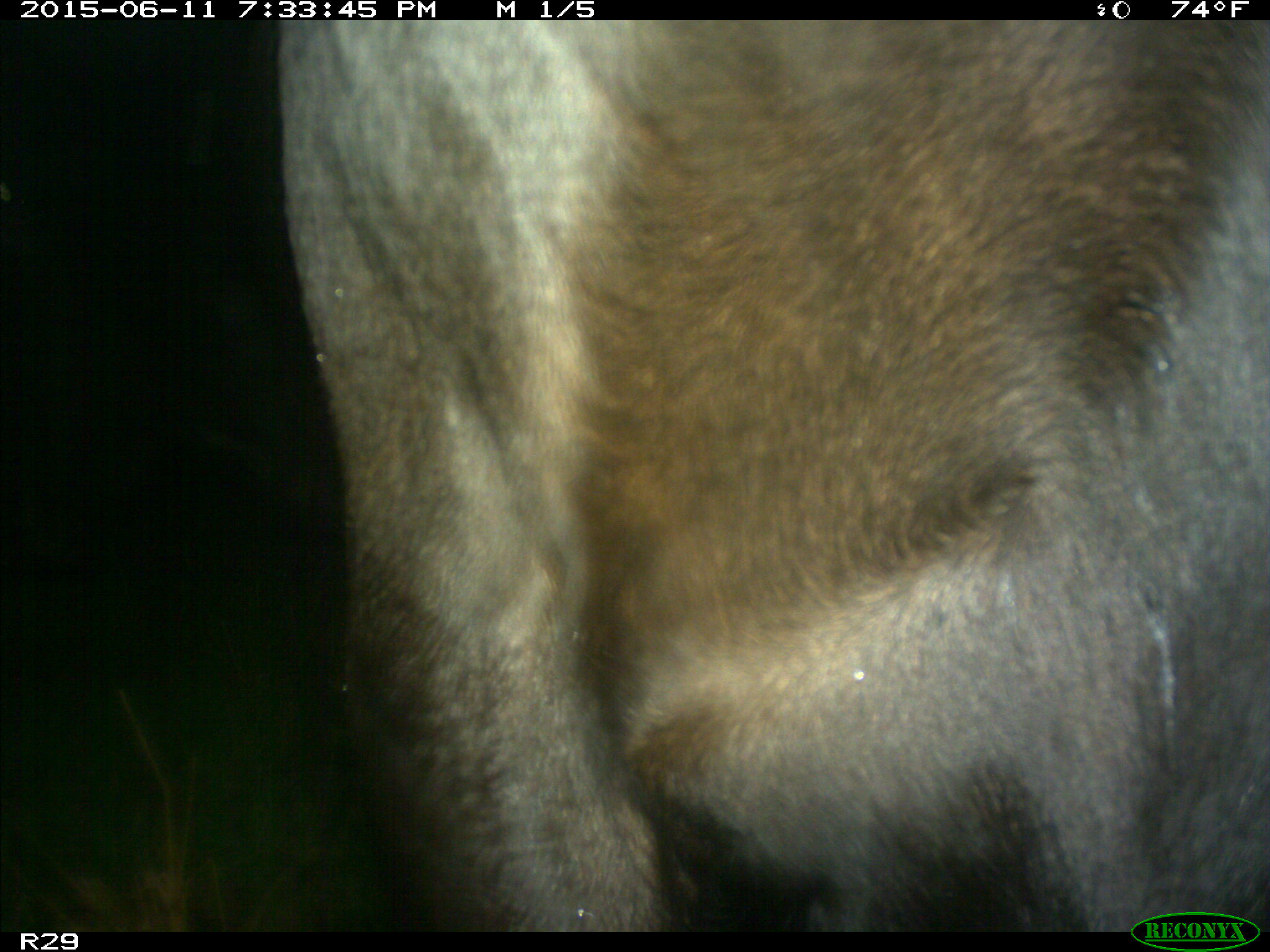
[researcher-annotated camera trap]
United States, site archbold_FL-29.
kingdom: Animalia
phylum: Chordata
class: Mammalia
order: Artiodactyla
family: Bovidae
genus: Bos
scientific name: Bos taurus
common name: domestic cow